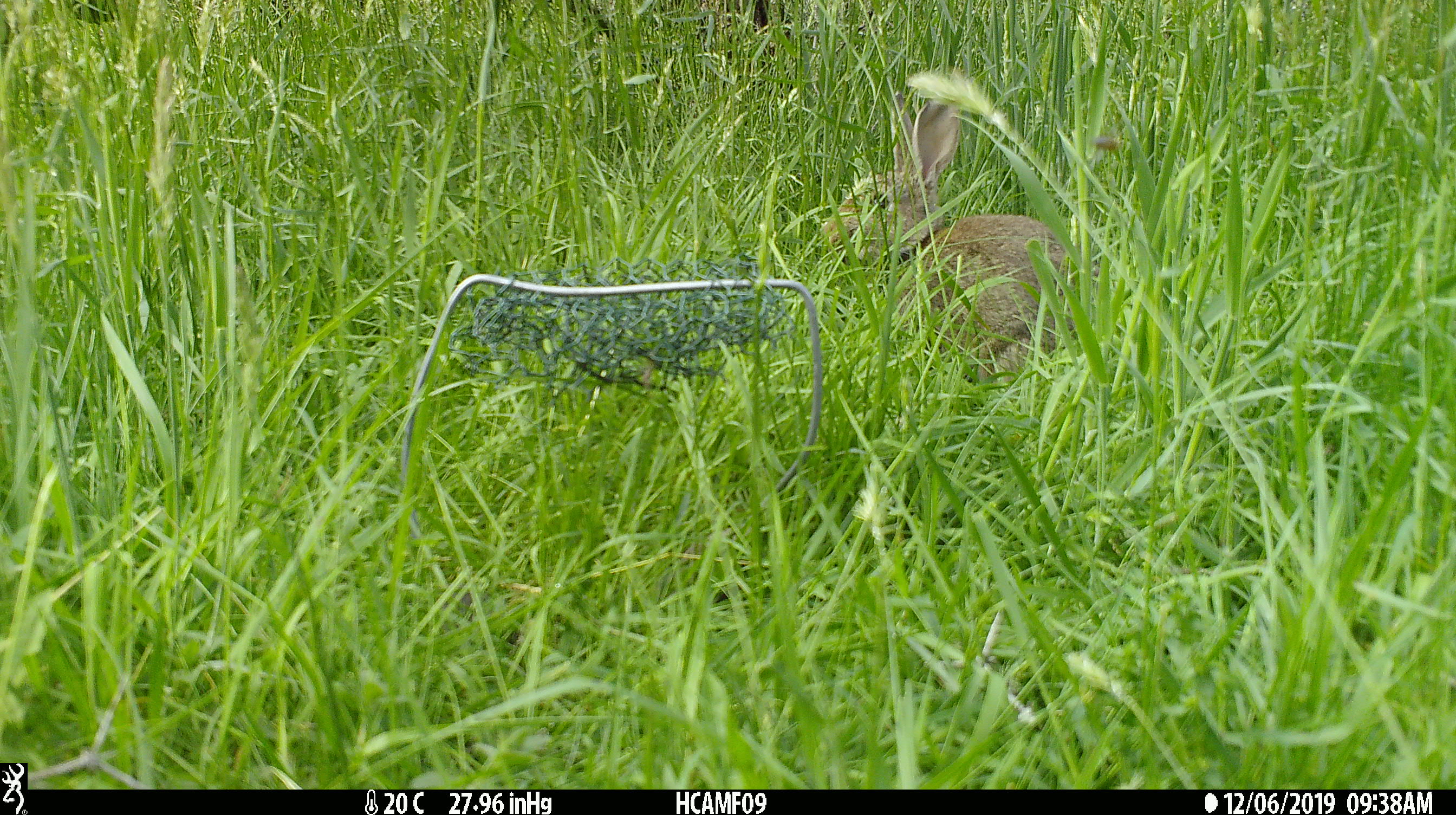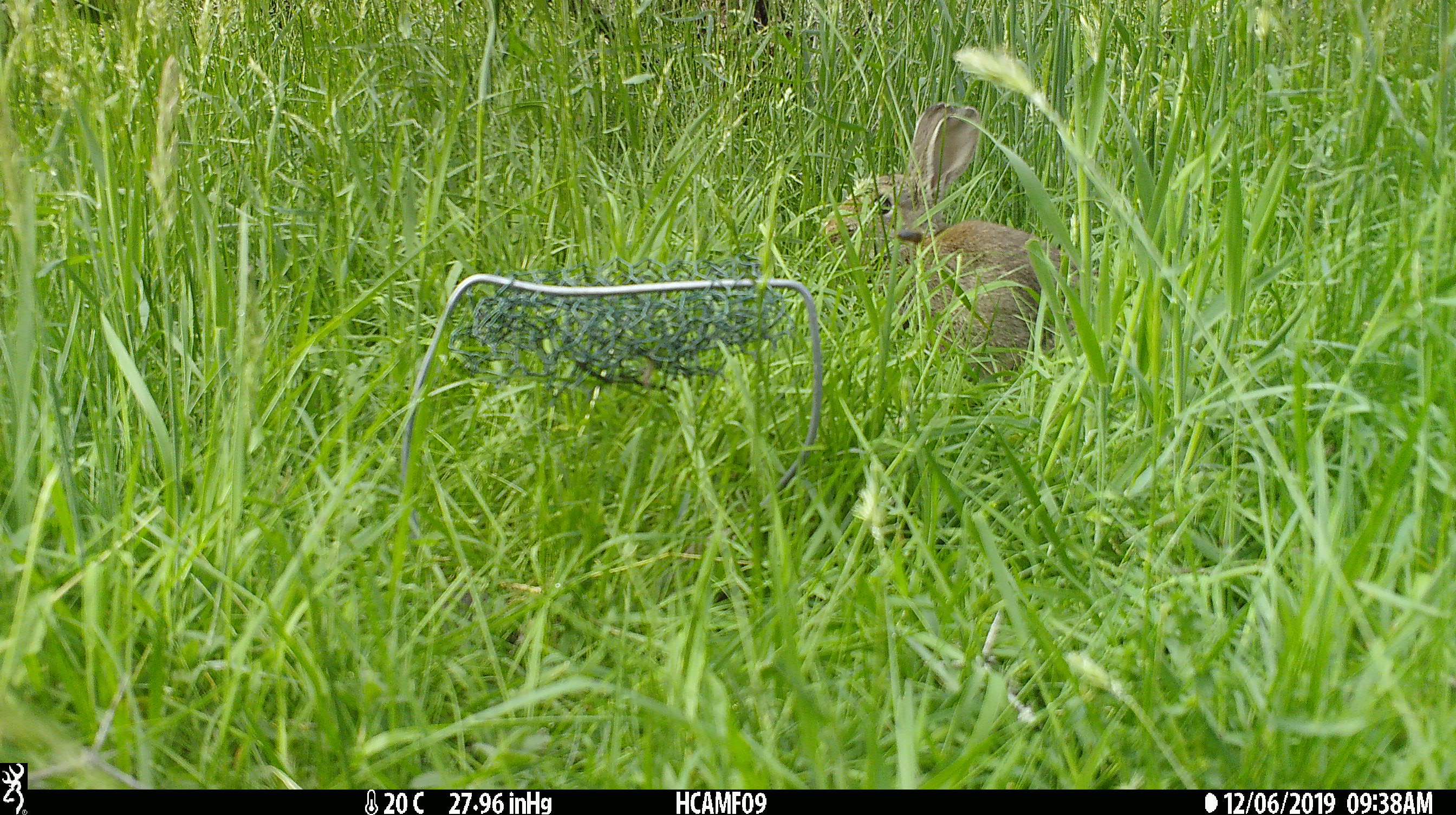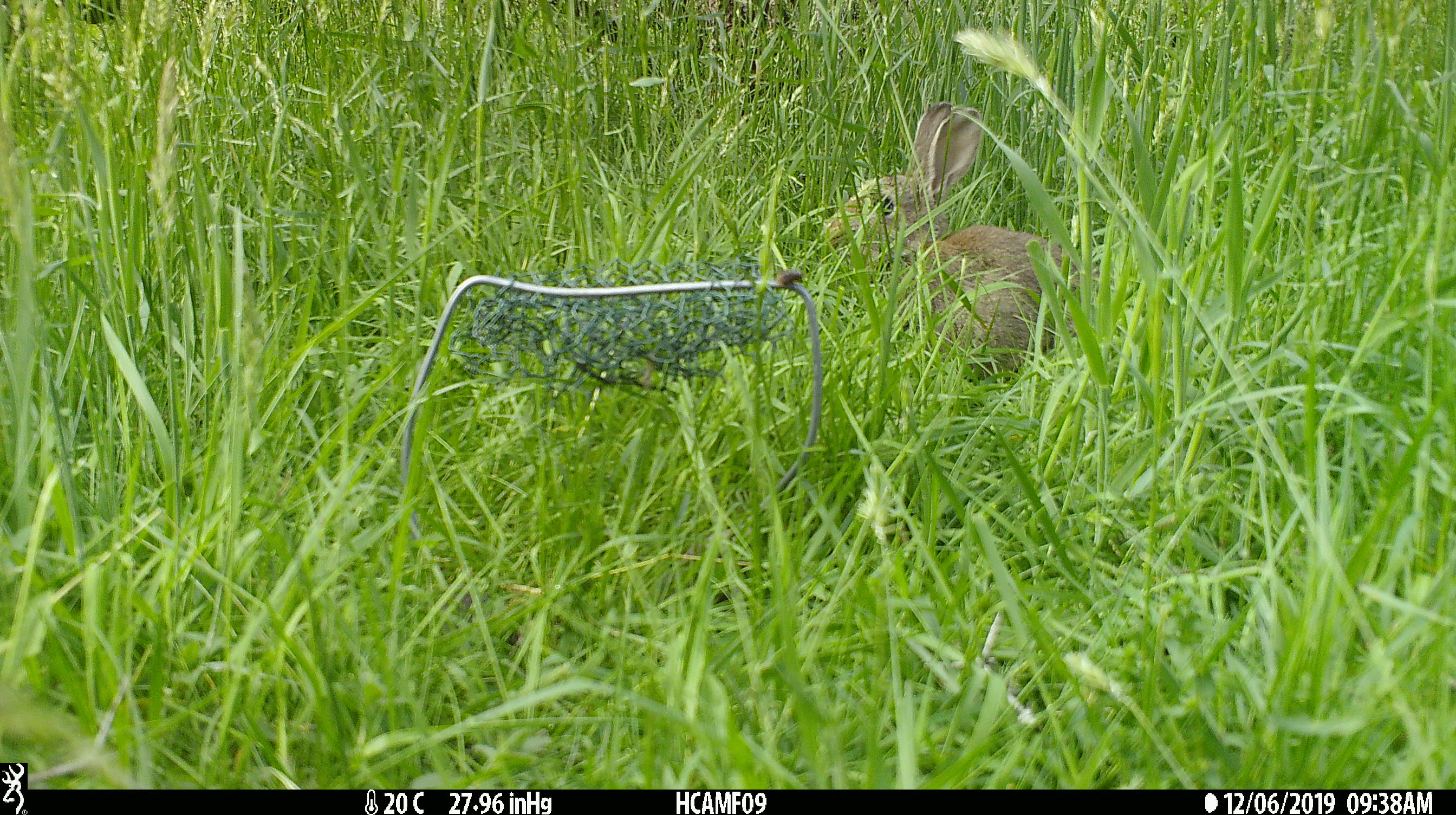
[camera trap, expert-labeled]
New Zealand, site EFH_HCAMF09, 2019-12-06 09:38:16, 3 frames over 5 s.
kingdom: Animalia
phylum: Chordata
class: Mammalia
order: Lagomorpha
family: Leporidae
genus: Oryctolagus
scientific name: Oryctolagus cuniculus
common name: european rabbit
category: rabbit